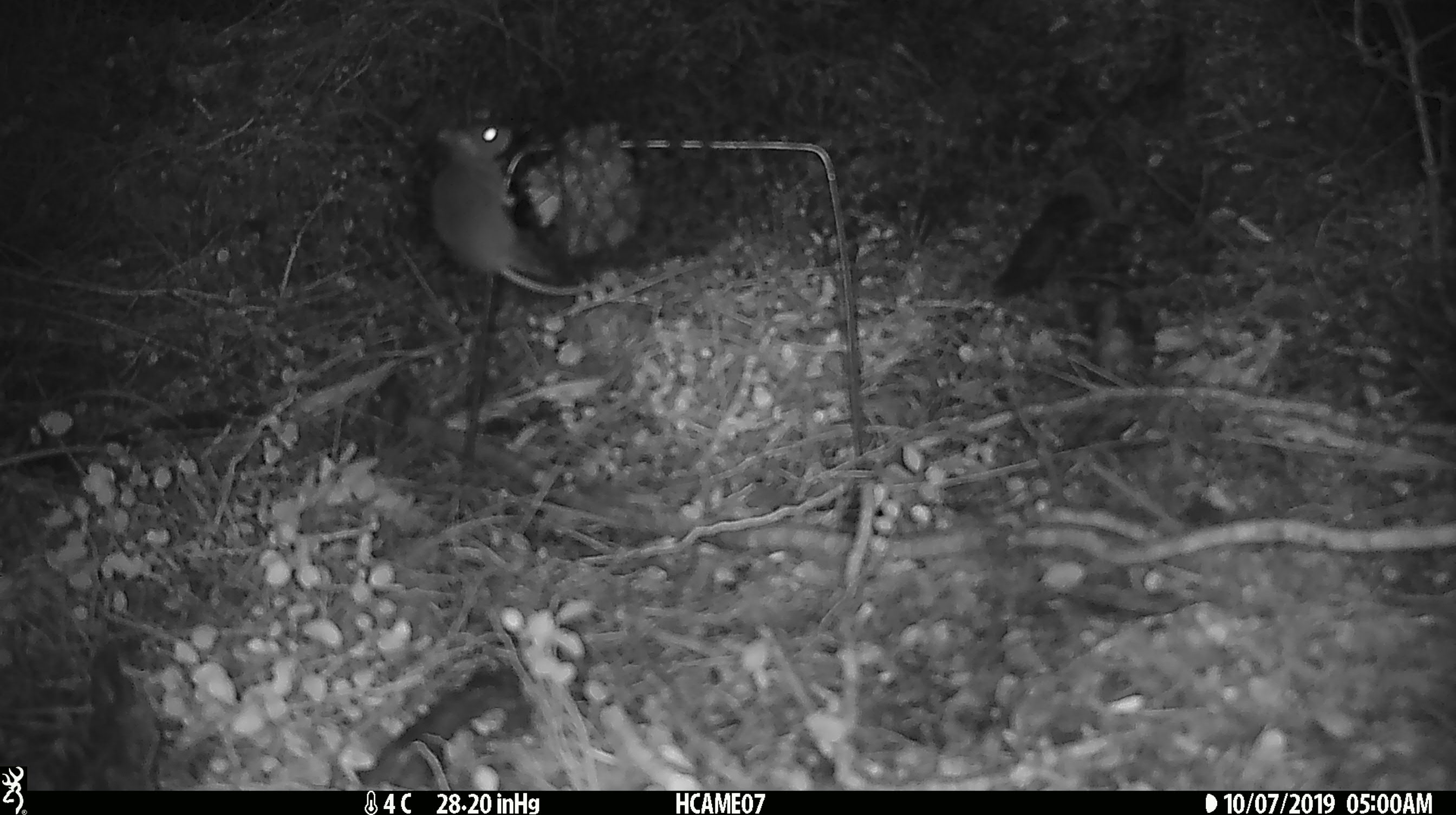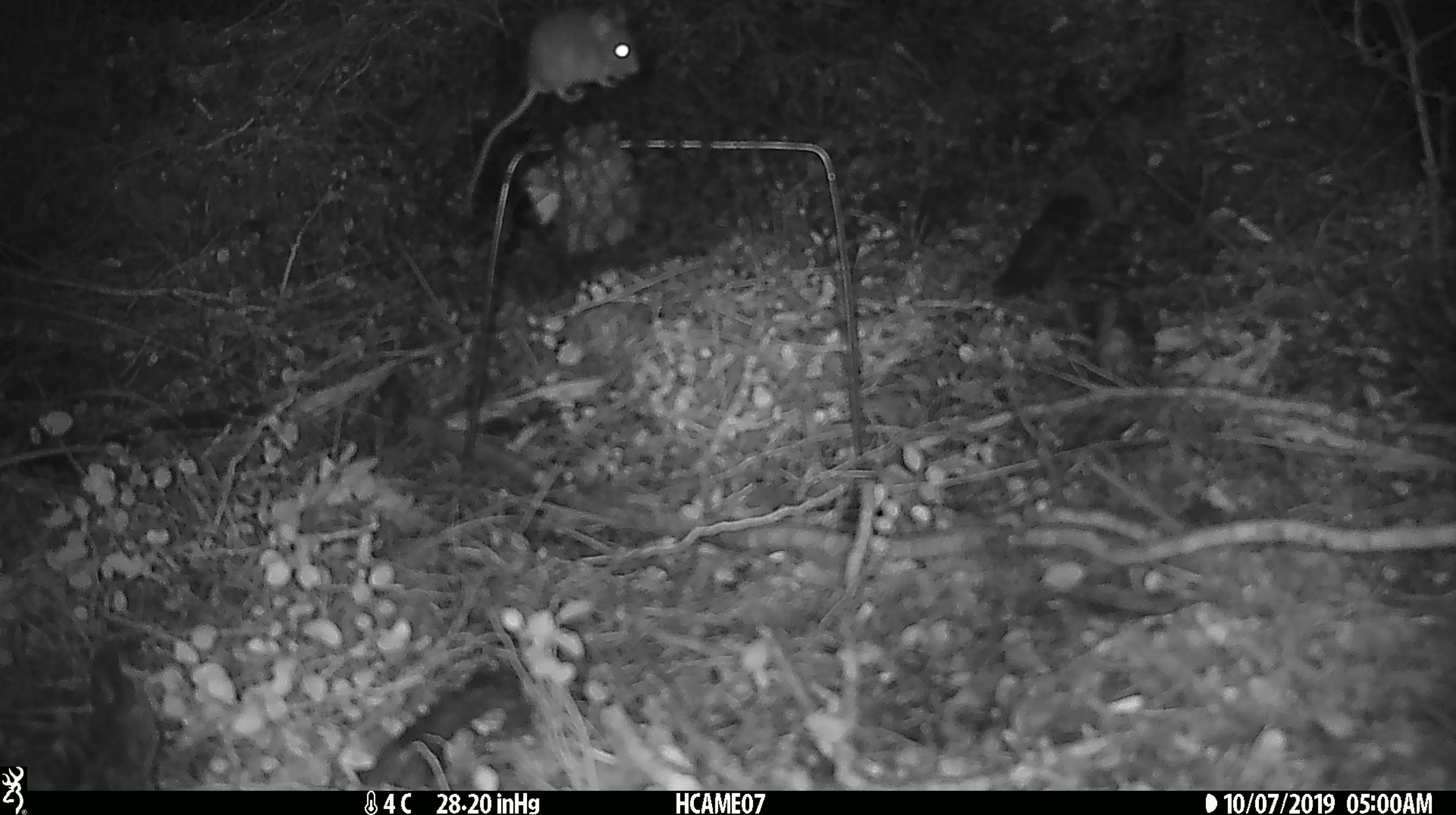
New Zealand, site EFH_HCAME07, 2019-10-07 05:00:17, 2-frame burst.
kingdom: Animalia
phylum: Chordata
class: Mammalia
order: Rodentia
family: Muridae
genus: Mus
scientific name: Mus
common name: mouse